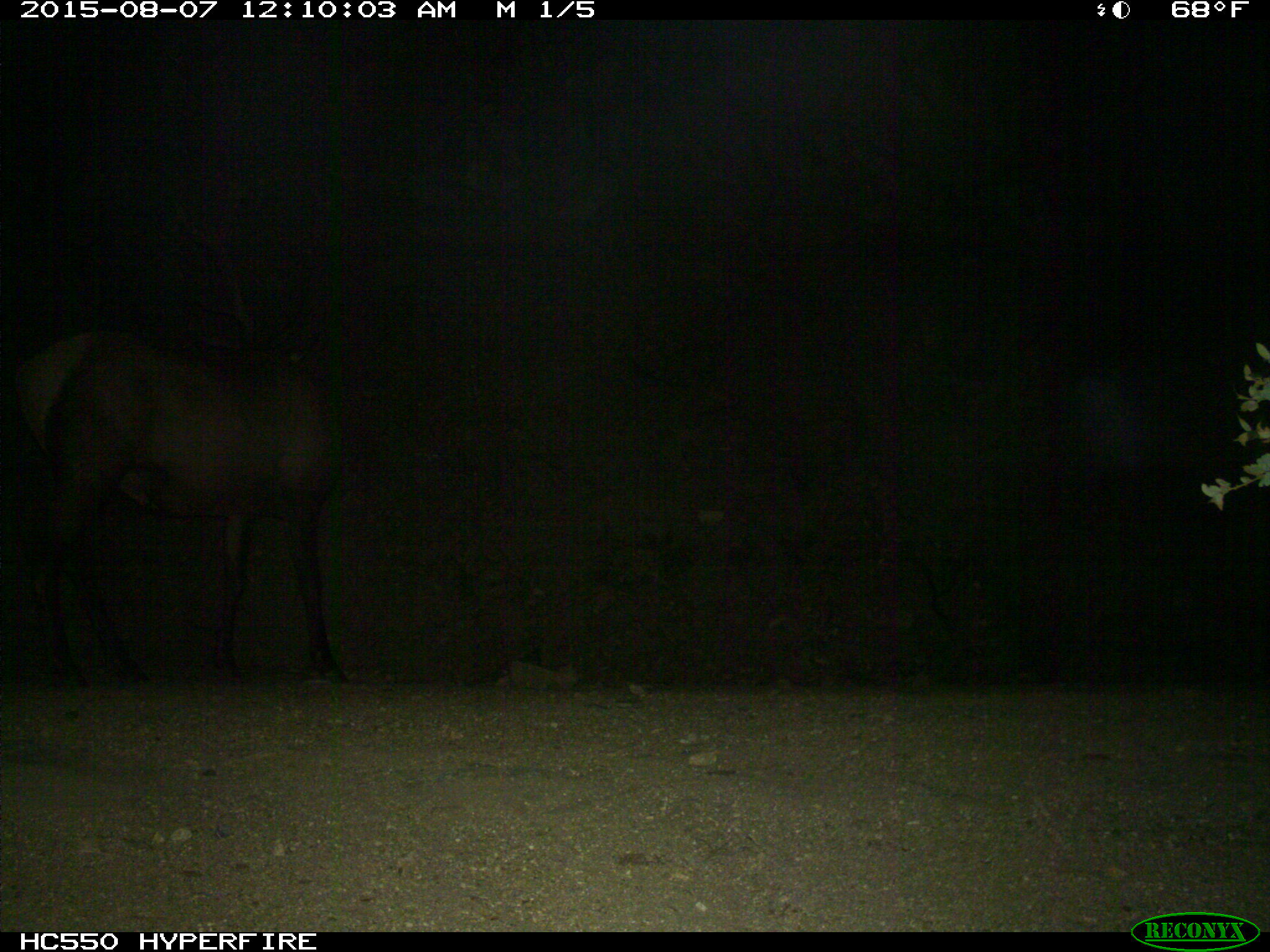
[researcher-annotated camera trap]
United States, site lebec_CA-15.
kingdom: Animalia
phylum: Chordata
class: Mammalia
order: Artiodactyla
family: Cervidae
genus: Cervus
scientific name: Cervus canadensis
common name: elk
Cervus canadensis (elk).